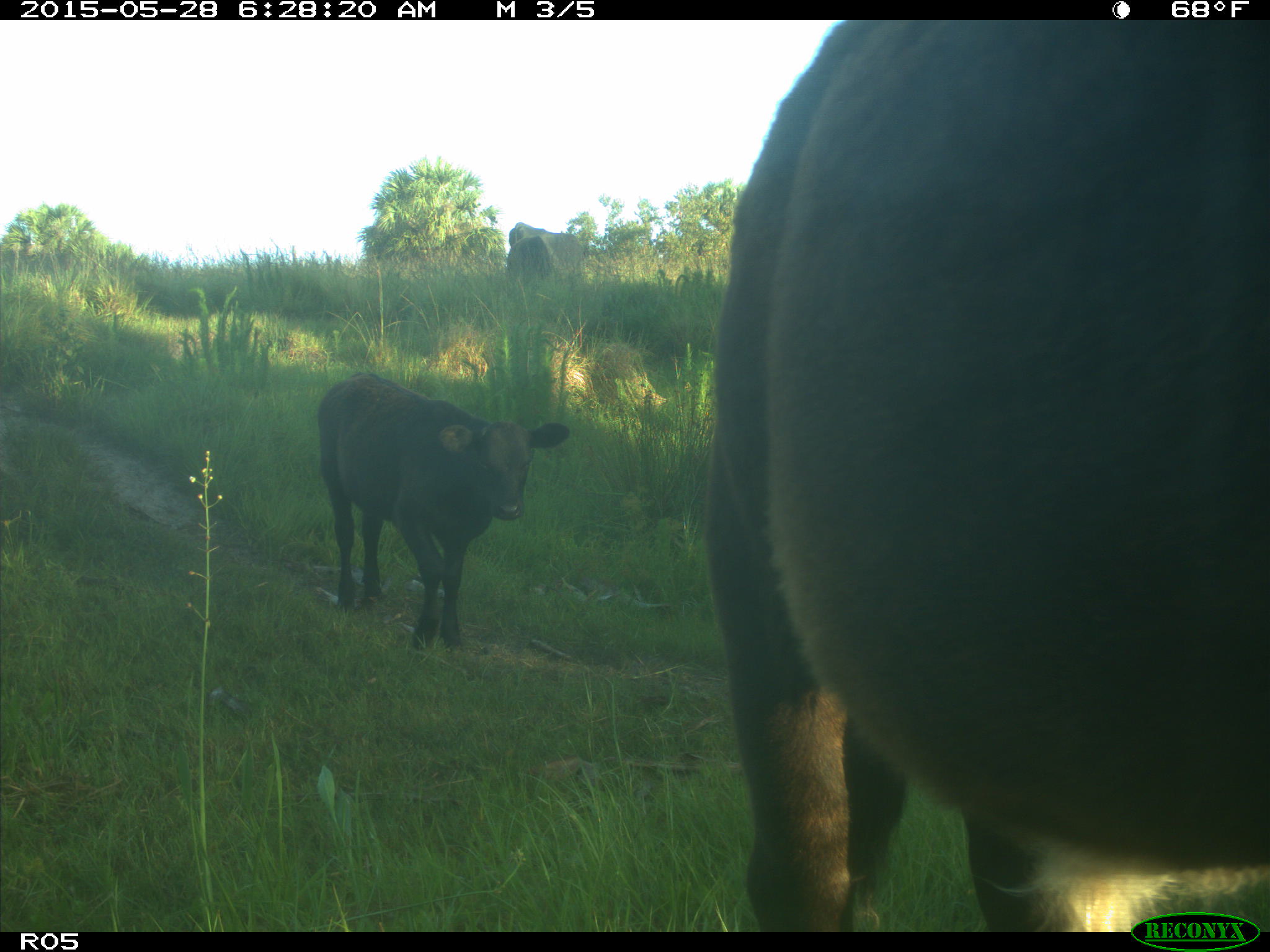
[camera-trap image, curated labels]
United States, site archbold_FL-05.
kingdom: Animalia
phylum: Chordata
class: Mammalia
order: Artiodactyla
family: Bovidae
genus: Bos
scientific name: Bos taurus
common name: domestic cow